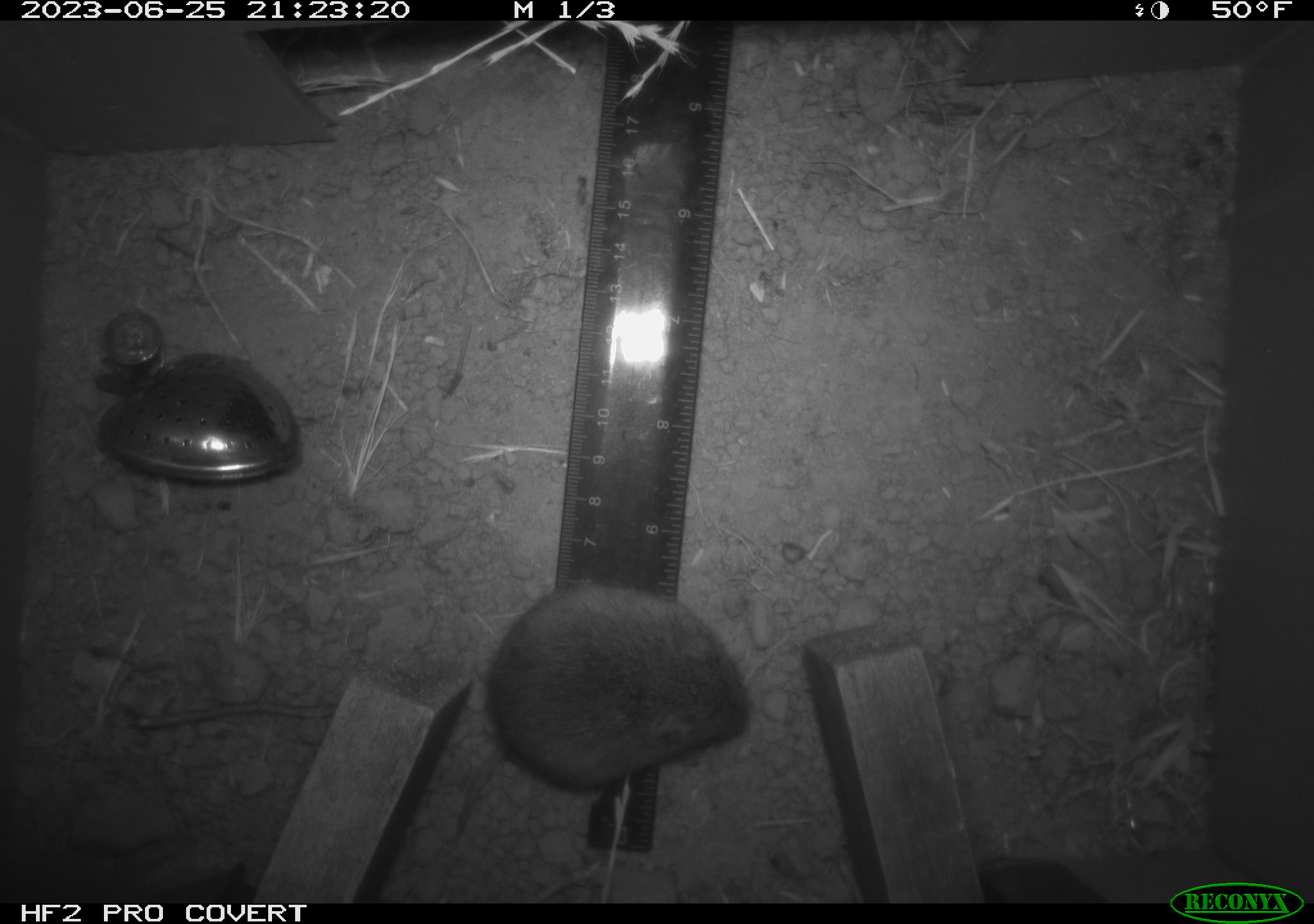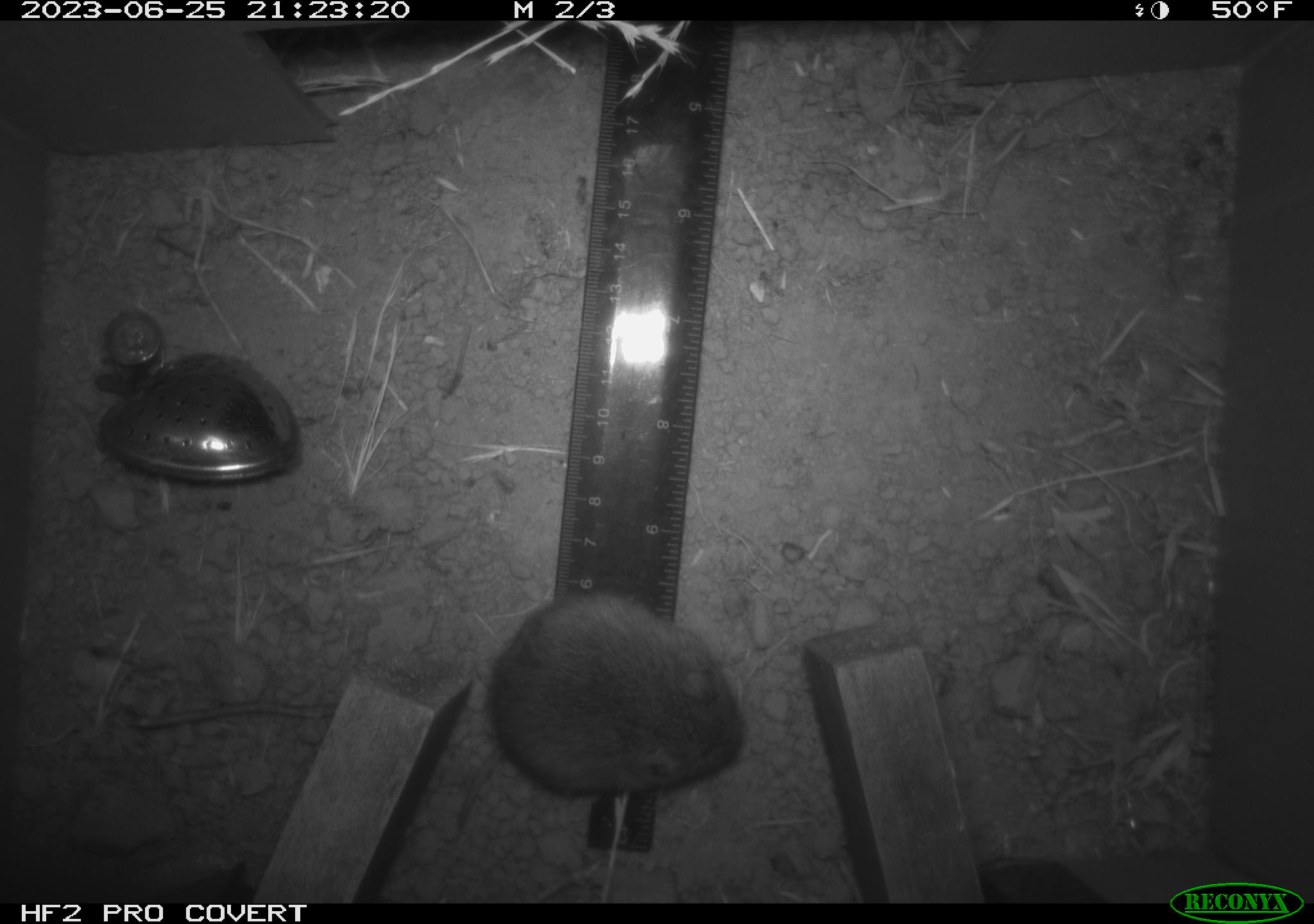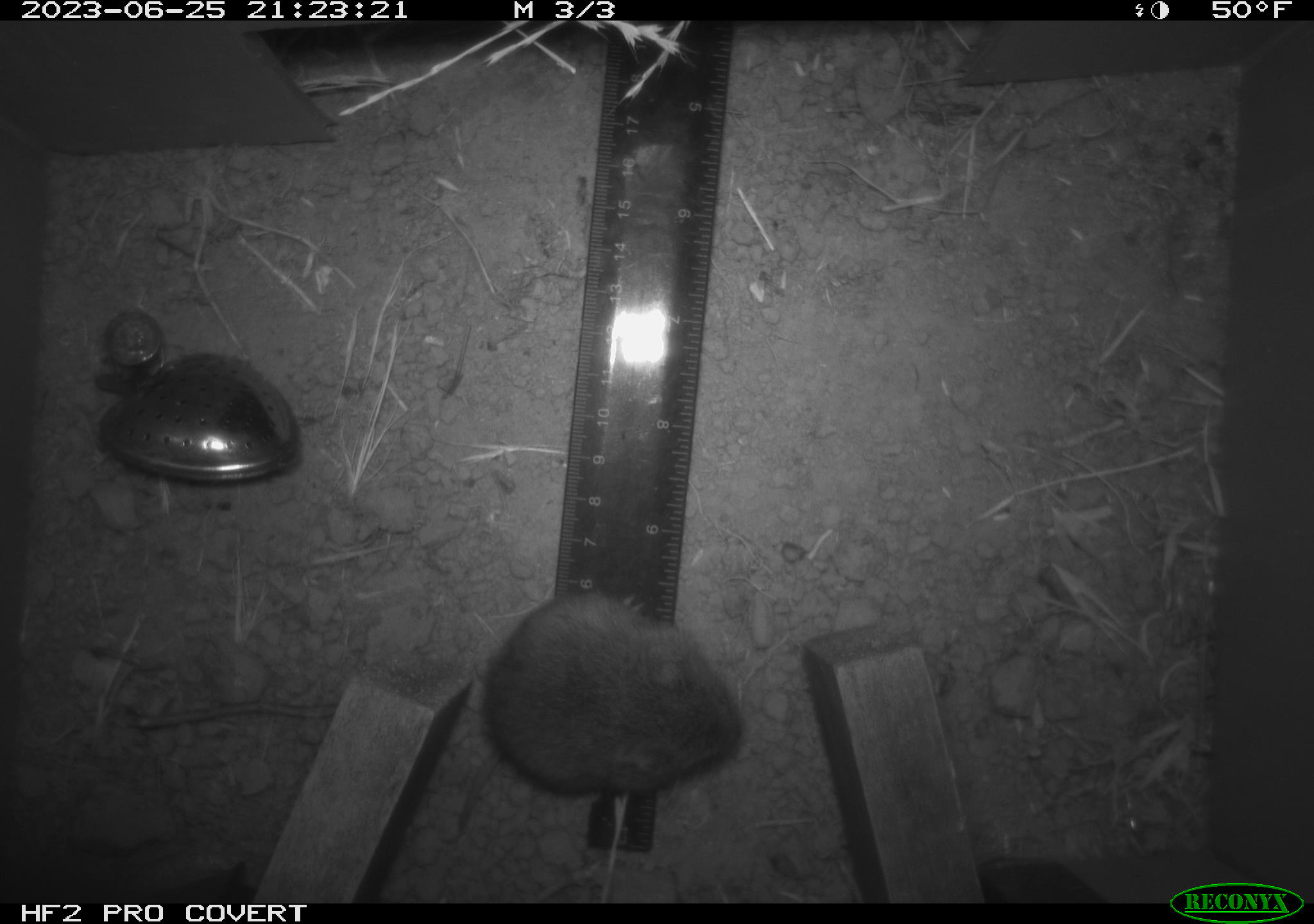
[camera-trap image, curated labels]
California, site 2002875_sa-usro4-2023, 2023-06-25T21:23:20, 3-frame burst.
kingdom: Animalia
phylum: Chordata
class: Mammalia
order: Rodentia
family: Cricetidae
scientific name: Arvicolinae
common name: voles, lemmings, and muskrats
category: arvicolinae subfamily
Arvicolinae subfamily (voles, lemmings, and muskrats) (Arvicolinae).